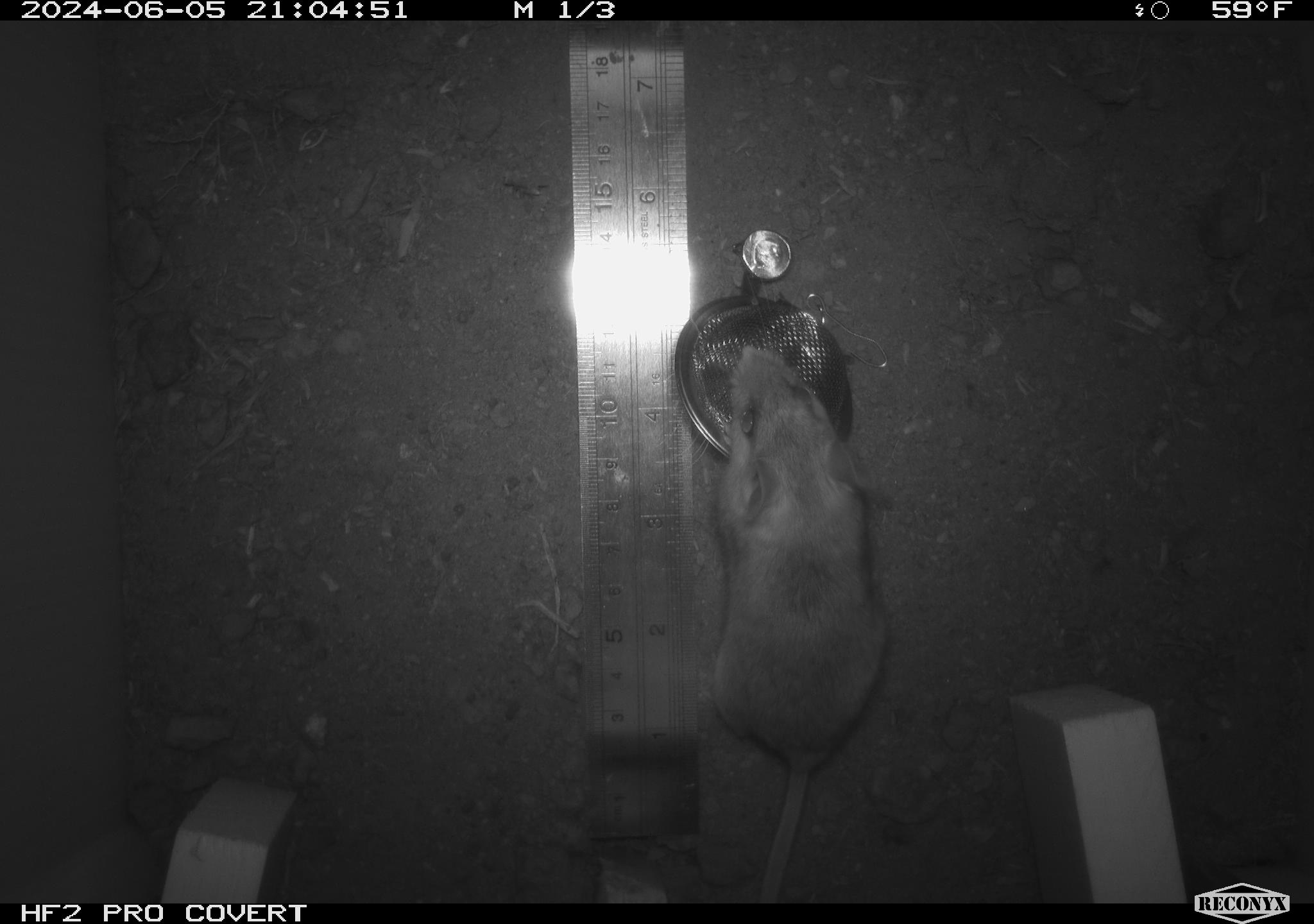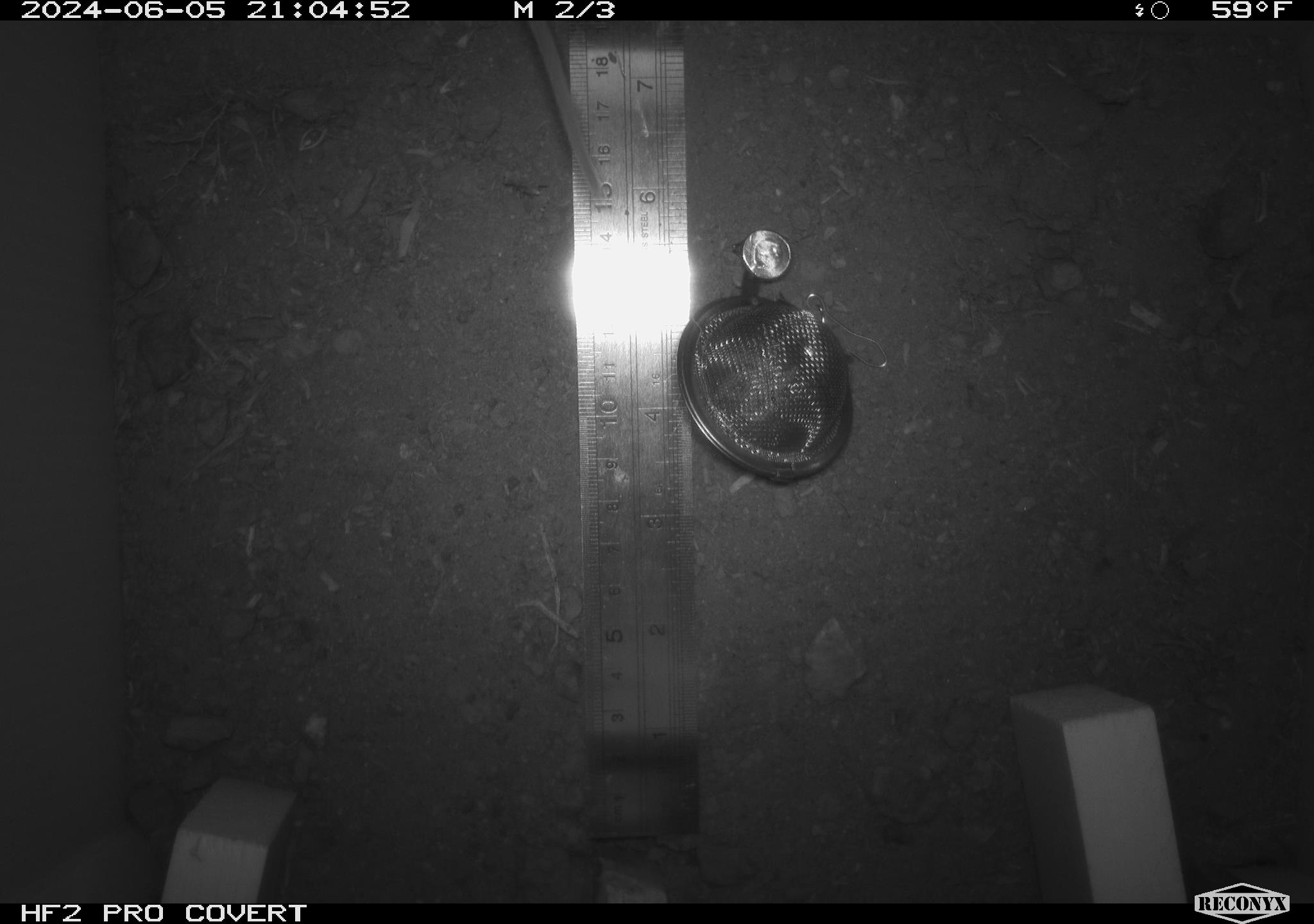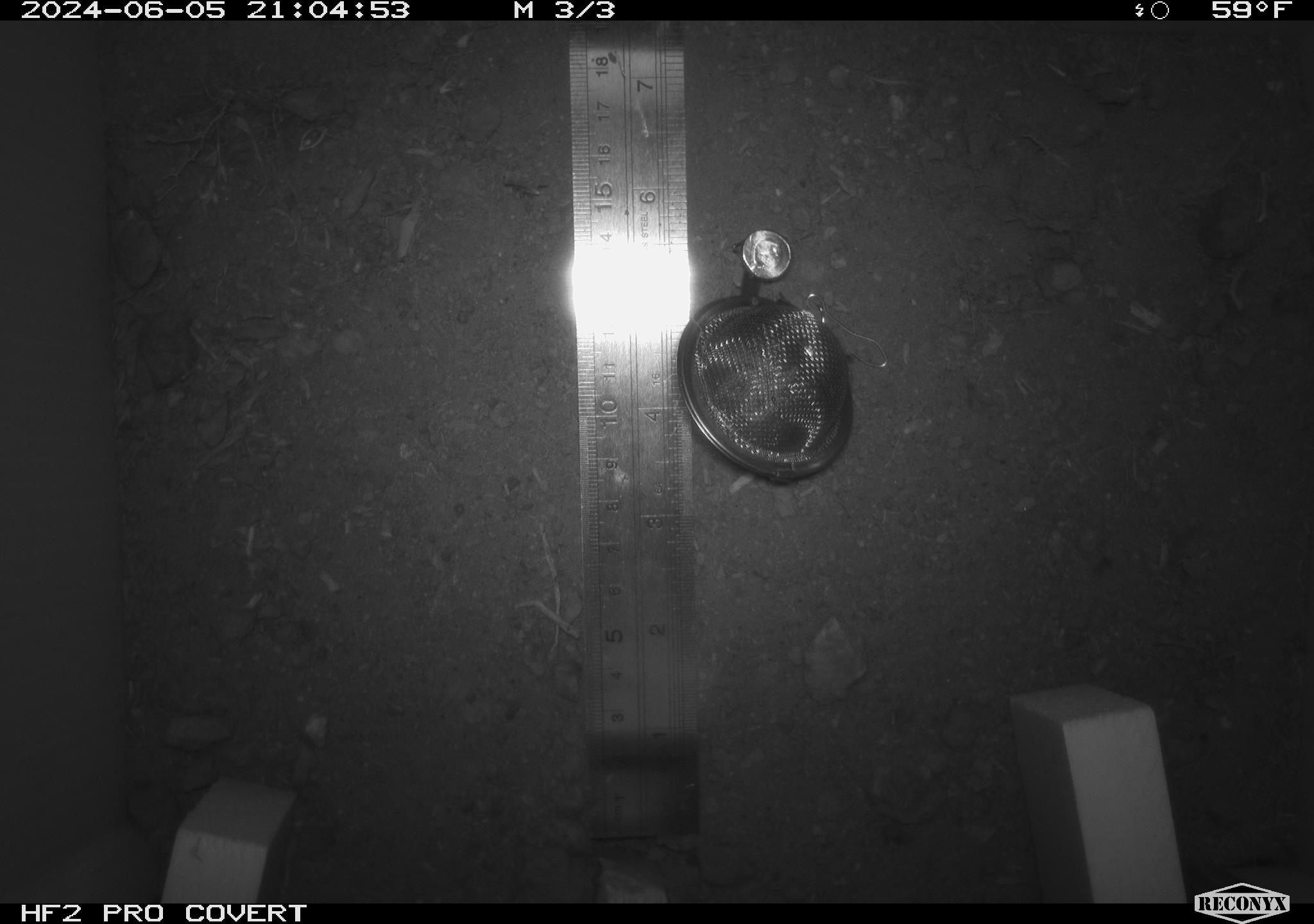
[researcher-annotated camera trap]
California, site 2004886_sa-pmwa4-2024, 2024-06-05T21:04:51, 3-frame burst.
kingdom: Animalia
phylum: Chordata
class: Mammalia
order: Rodentia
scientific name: Rodentia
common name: mouse species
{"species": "mouse species (Rodentia)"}